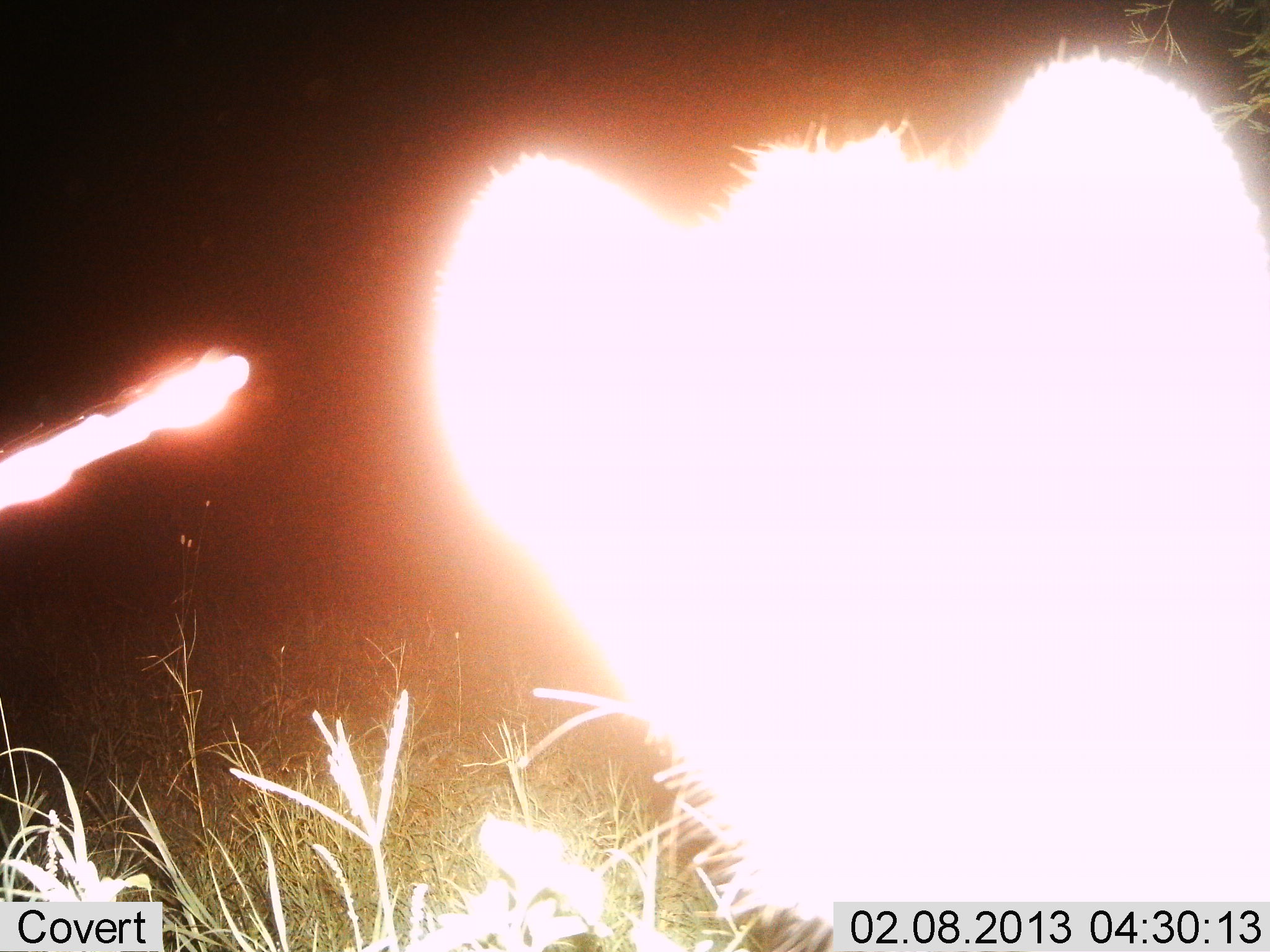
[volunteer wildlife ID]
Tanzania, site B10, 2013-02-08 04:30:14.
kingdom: Animalia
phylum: Chordata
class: Mammalia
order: Carnivora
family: Hyaenidae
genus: Crocuta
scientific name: Crocuta crocuta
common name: spotted hyena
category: hyenaspotted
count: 1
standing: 100%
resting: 0%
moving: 0%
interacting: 0%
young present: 0%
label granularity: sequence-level